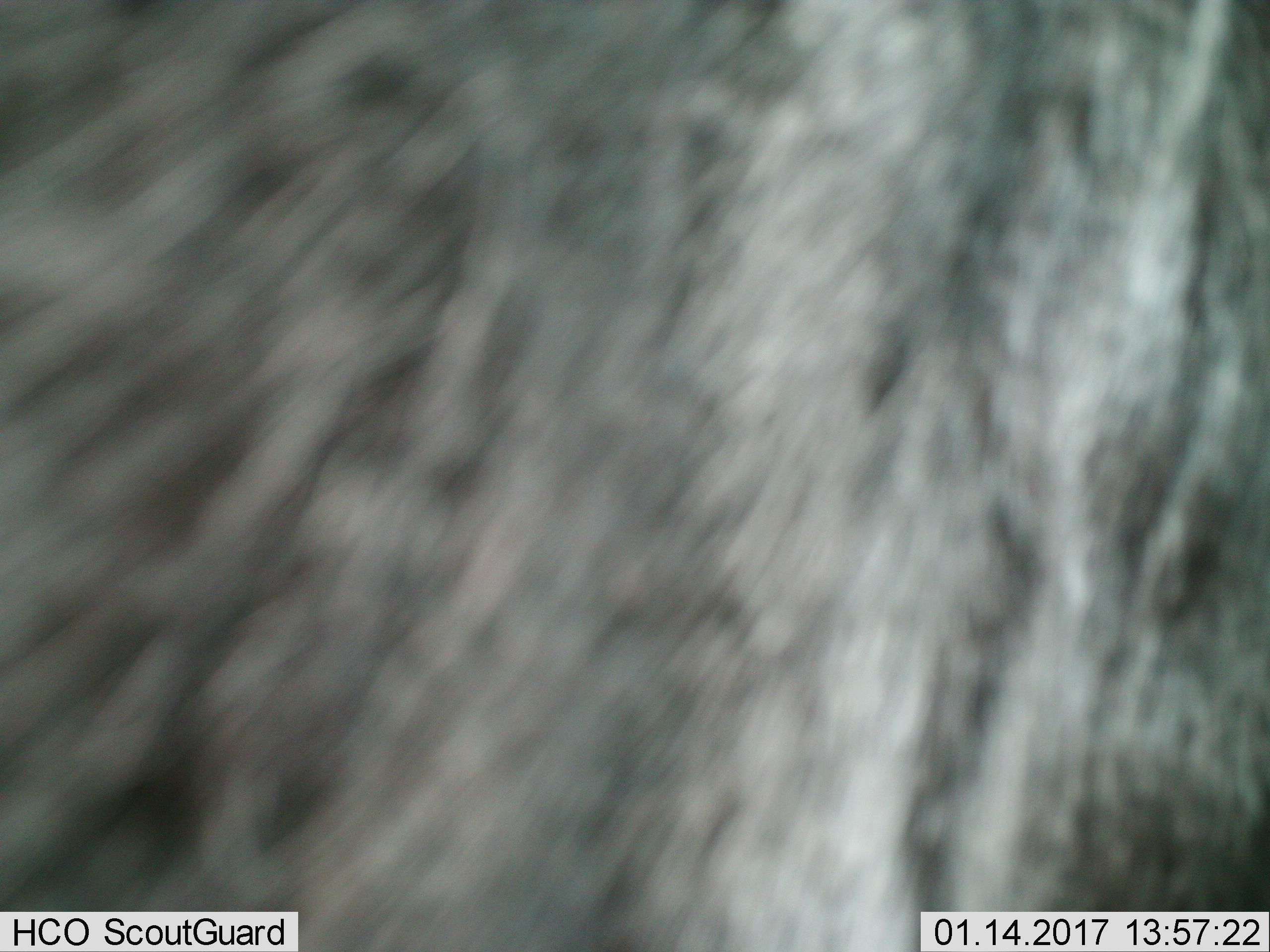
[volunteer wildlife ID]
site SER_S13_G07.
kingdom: Animalia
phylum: Chordata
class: Mammalia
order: Artiodactyla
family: Bovidae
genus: Connochaetes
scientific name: Connochaetes taurinus taurinus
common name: blue wildebeest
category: wildebeestblue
Wildebeestblue (blue wildebeest) (Connochaetes taurinus taurinus), count 1. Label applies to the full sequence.